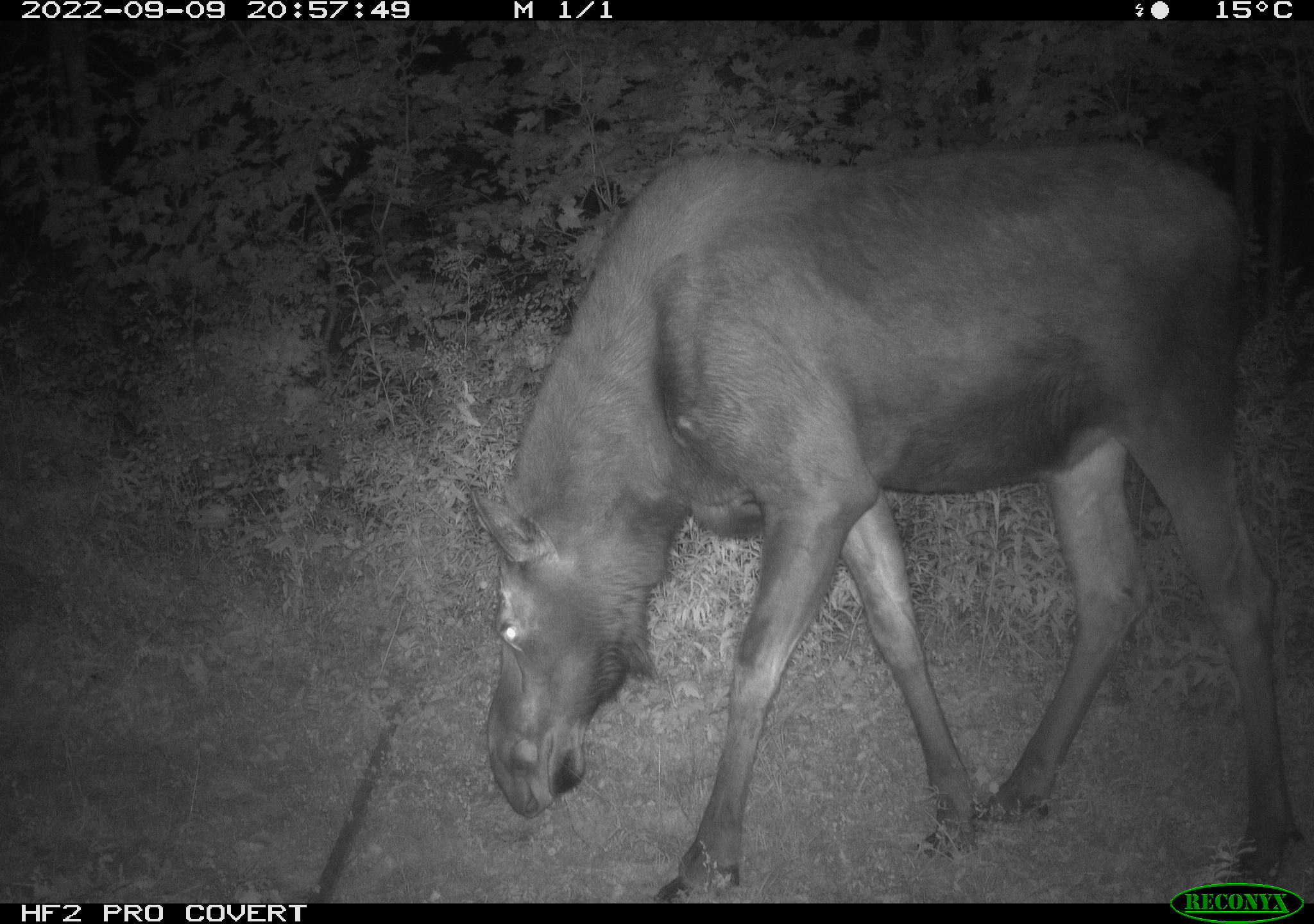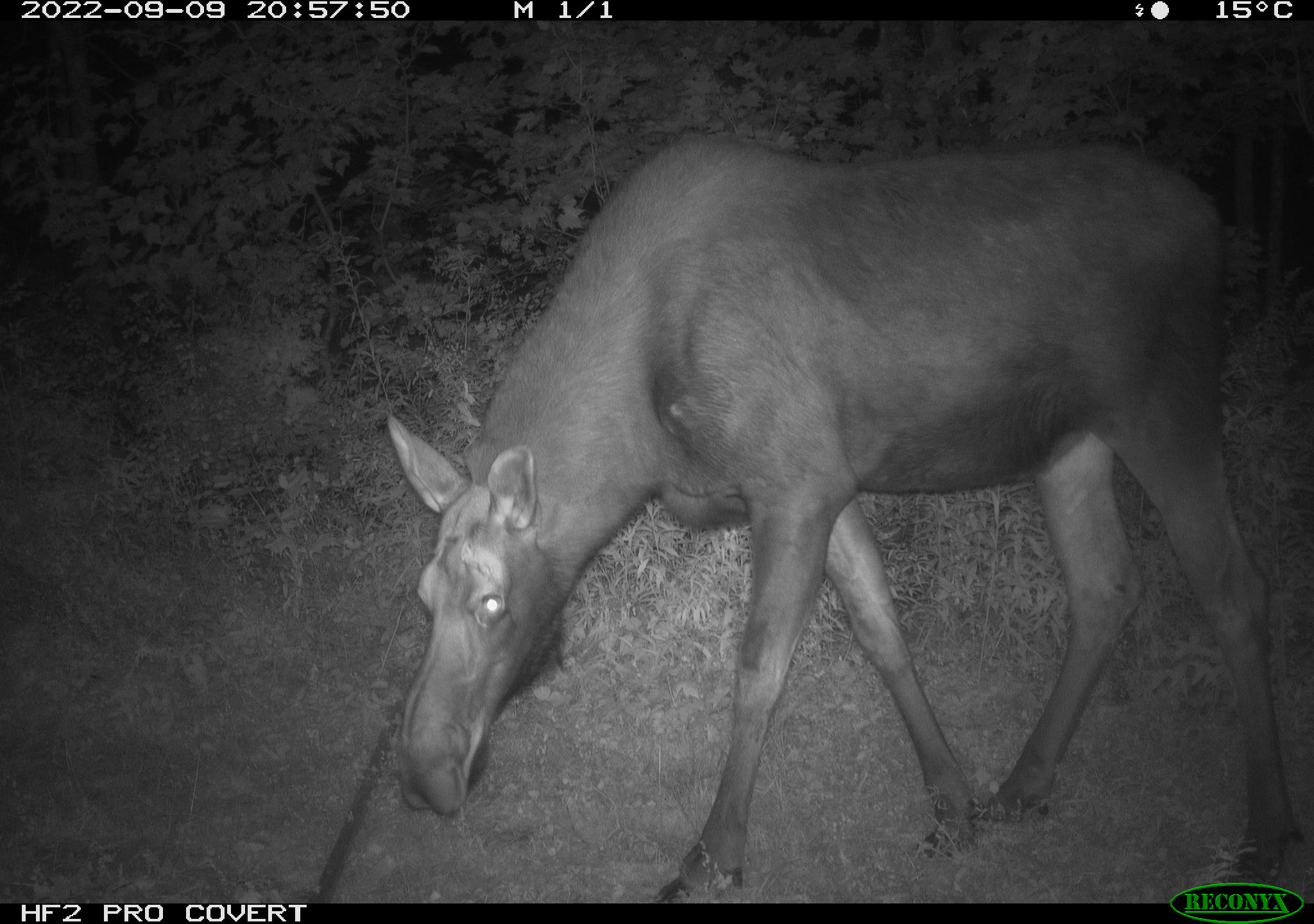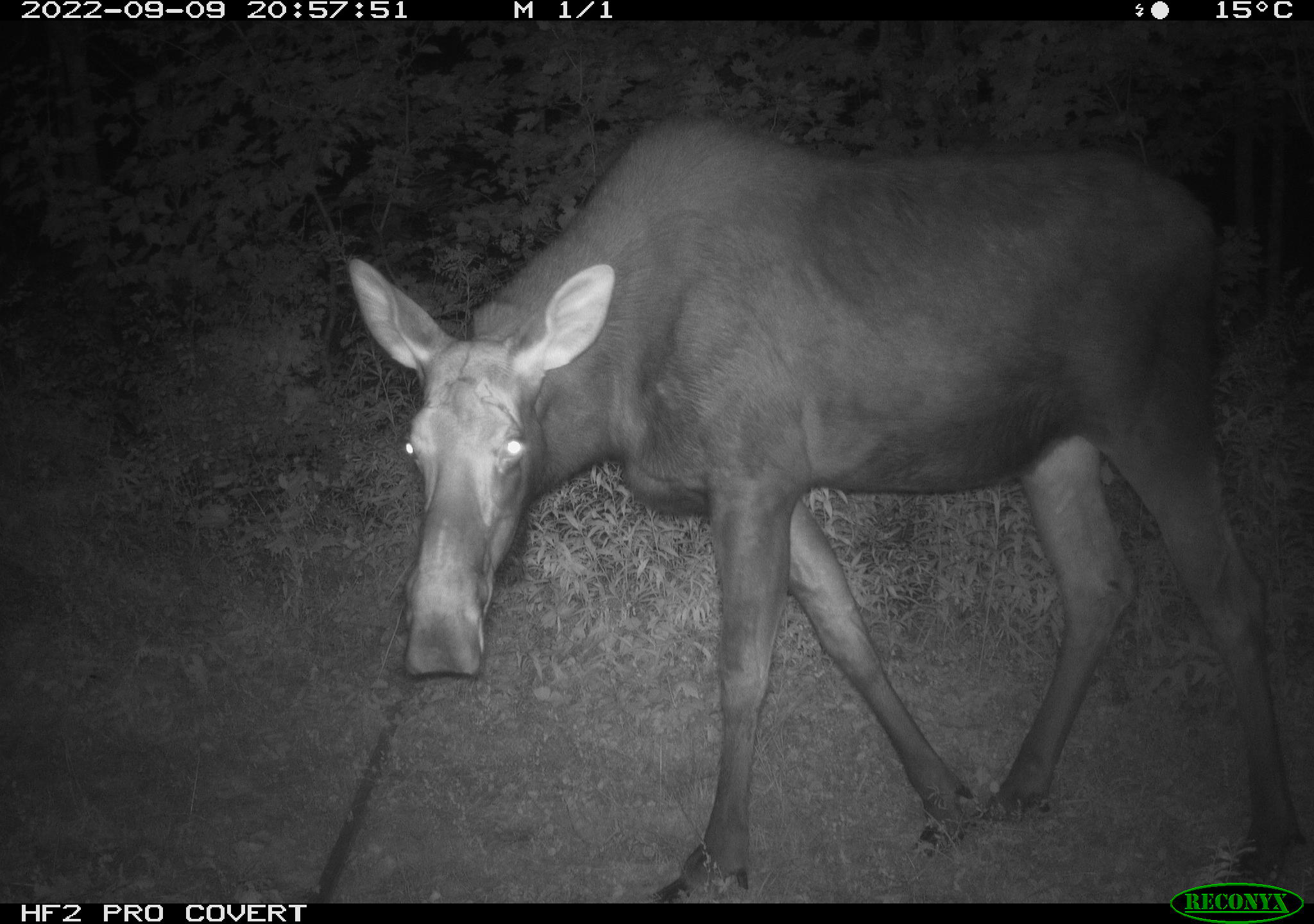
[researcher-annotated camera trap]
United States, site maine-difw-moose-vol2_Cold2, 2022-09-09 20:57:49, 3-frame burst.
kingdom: Animalia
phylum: Chordata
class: Mammalia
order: Artiodactyla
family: Cervidae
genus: Alces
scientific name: Alces alces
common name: moose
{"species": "moose (Alces alces)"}